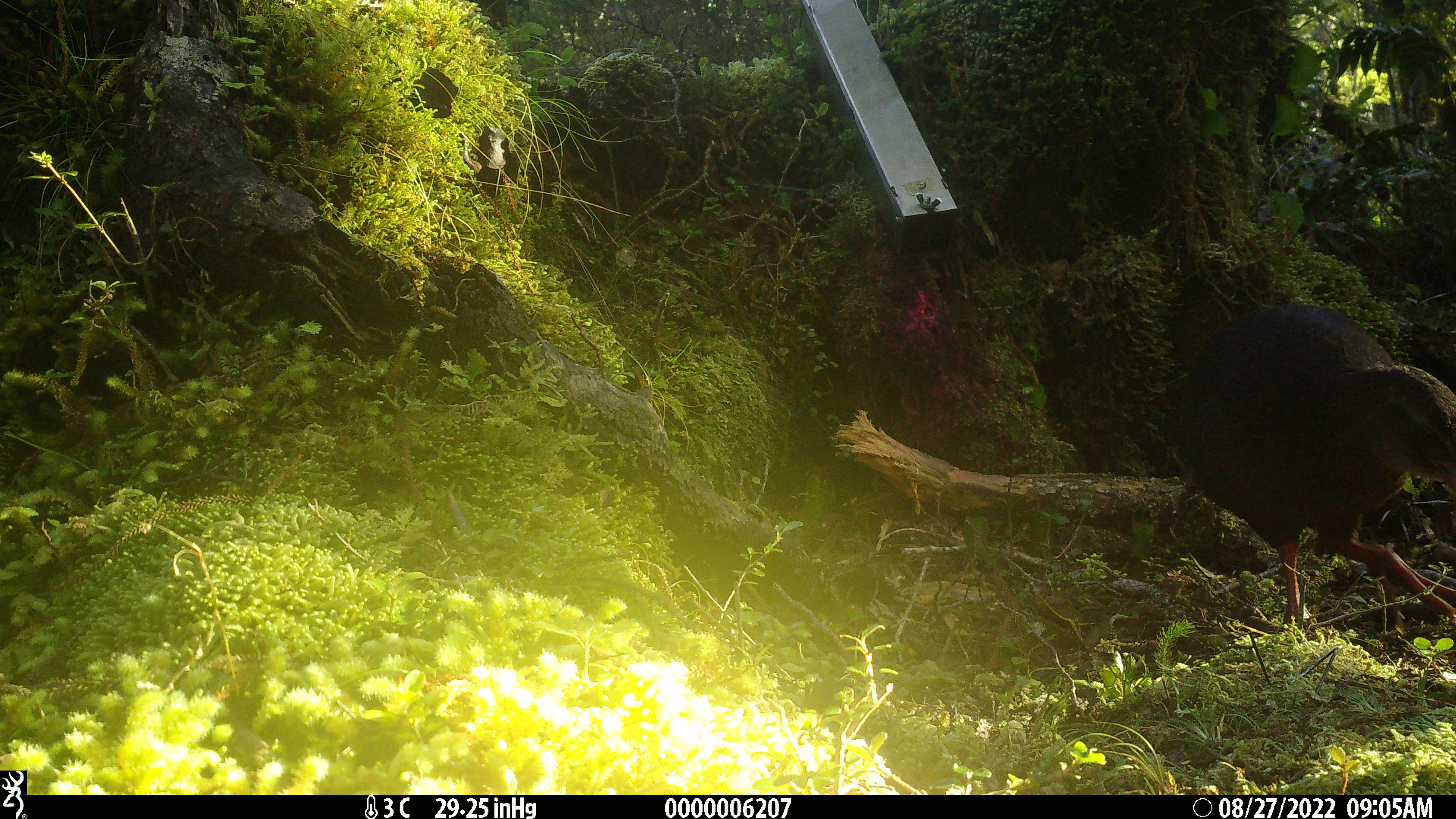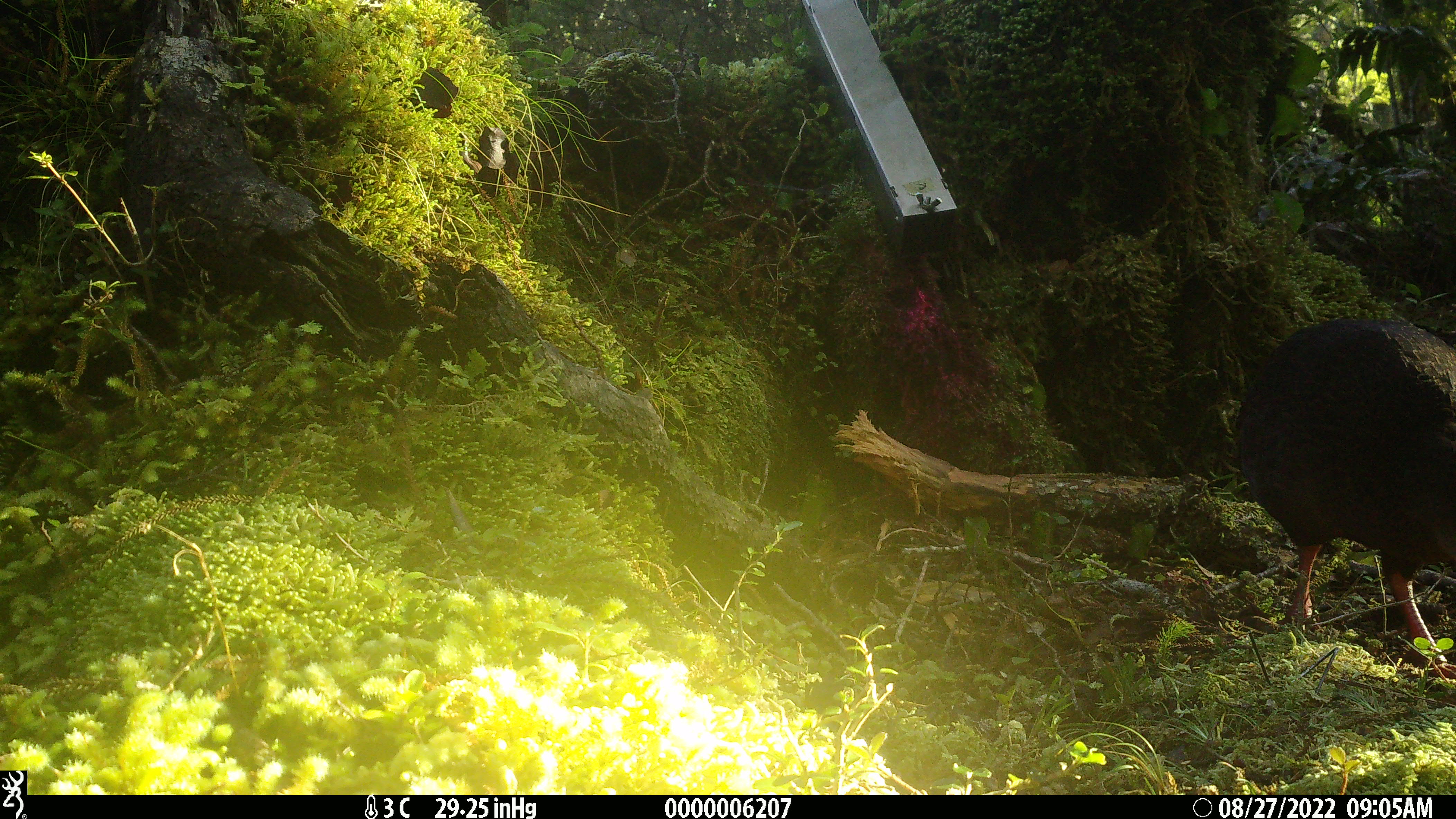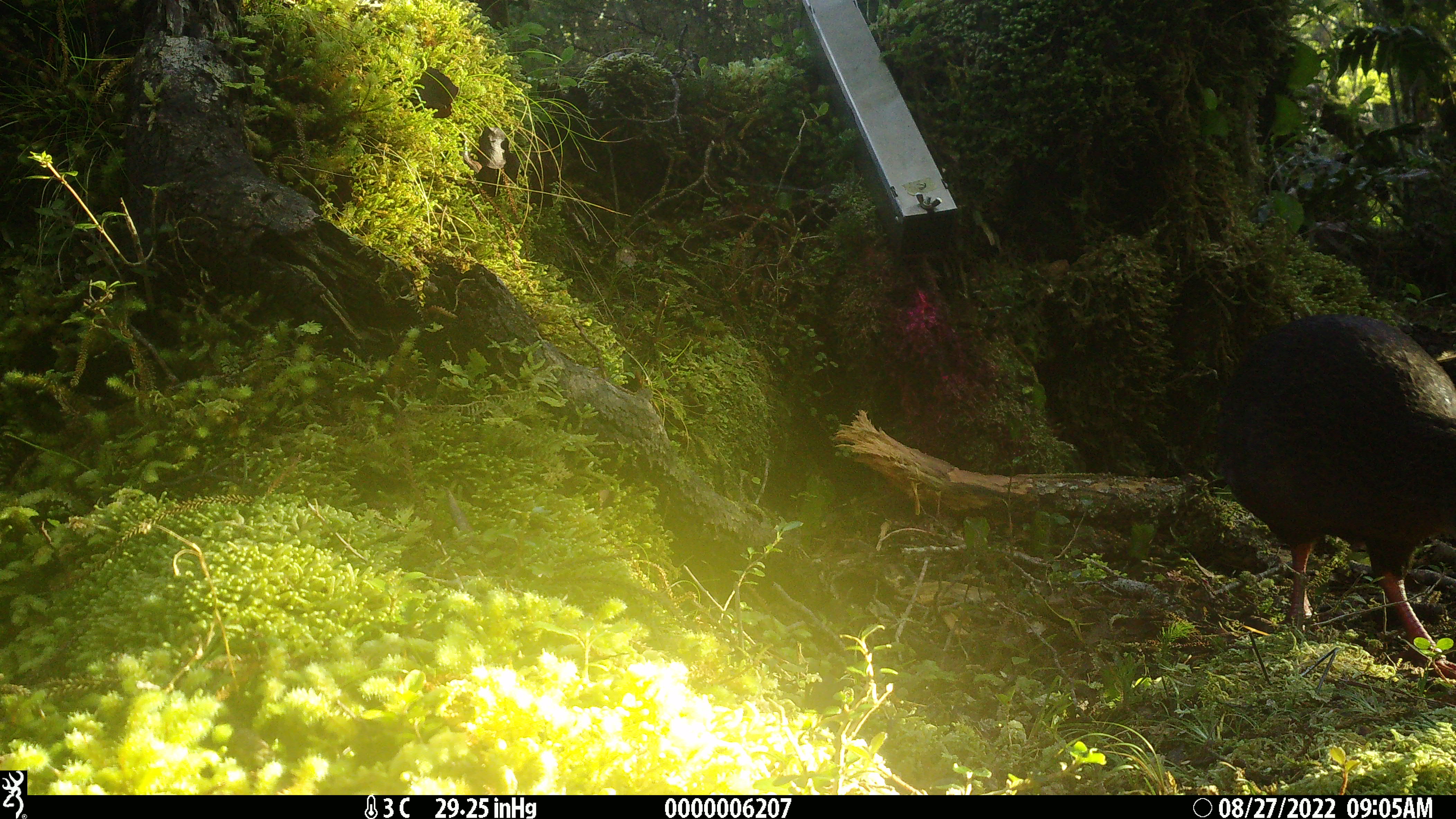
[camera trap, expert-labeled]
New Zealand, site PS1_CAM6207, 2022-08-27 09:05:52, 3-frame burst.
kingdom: Animalia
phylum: Chordata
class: Aves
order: Gruiformes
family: Rallidae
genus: Gallirallus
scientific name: Gallirallus australis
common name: weka